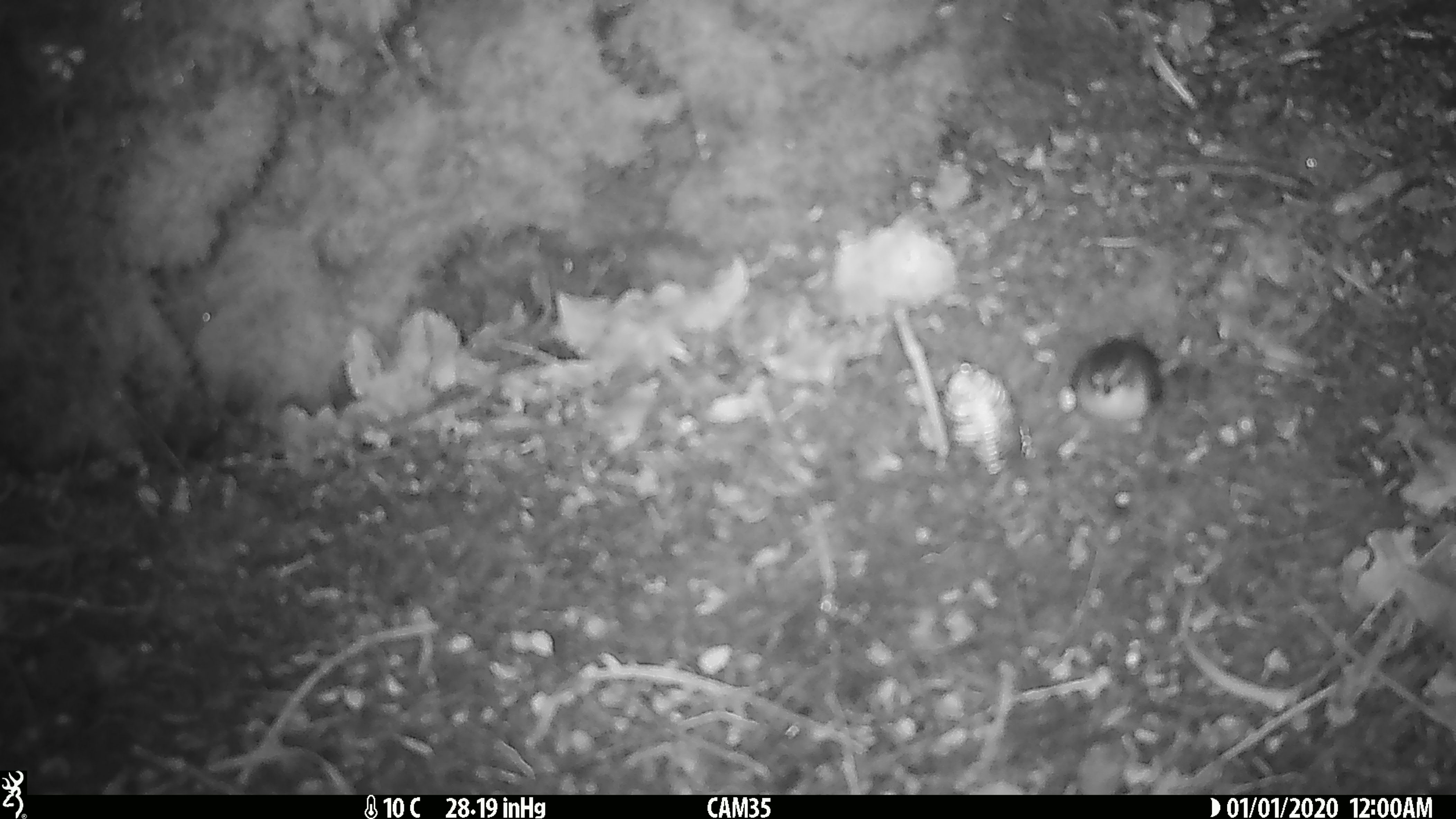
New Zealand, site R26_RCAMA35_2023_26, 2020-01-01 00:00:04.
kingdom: Animalia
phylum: Chordata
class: Aves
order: Passeriformes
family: Acanthisittidae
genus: Acanthisitta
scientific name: Acanthisitta chloris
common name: rifleman